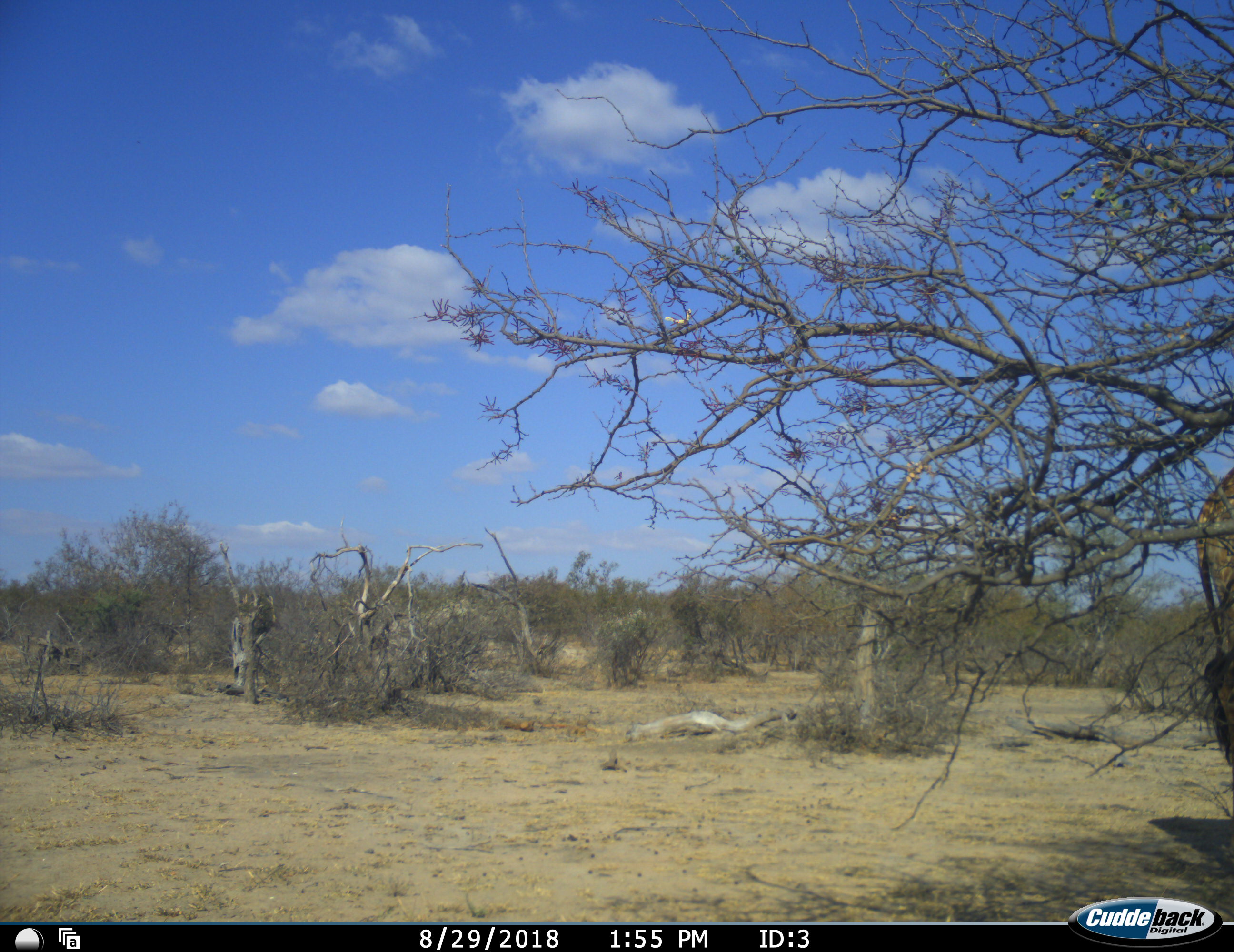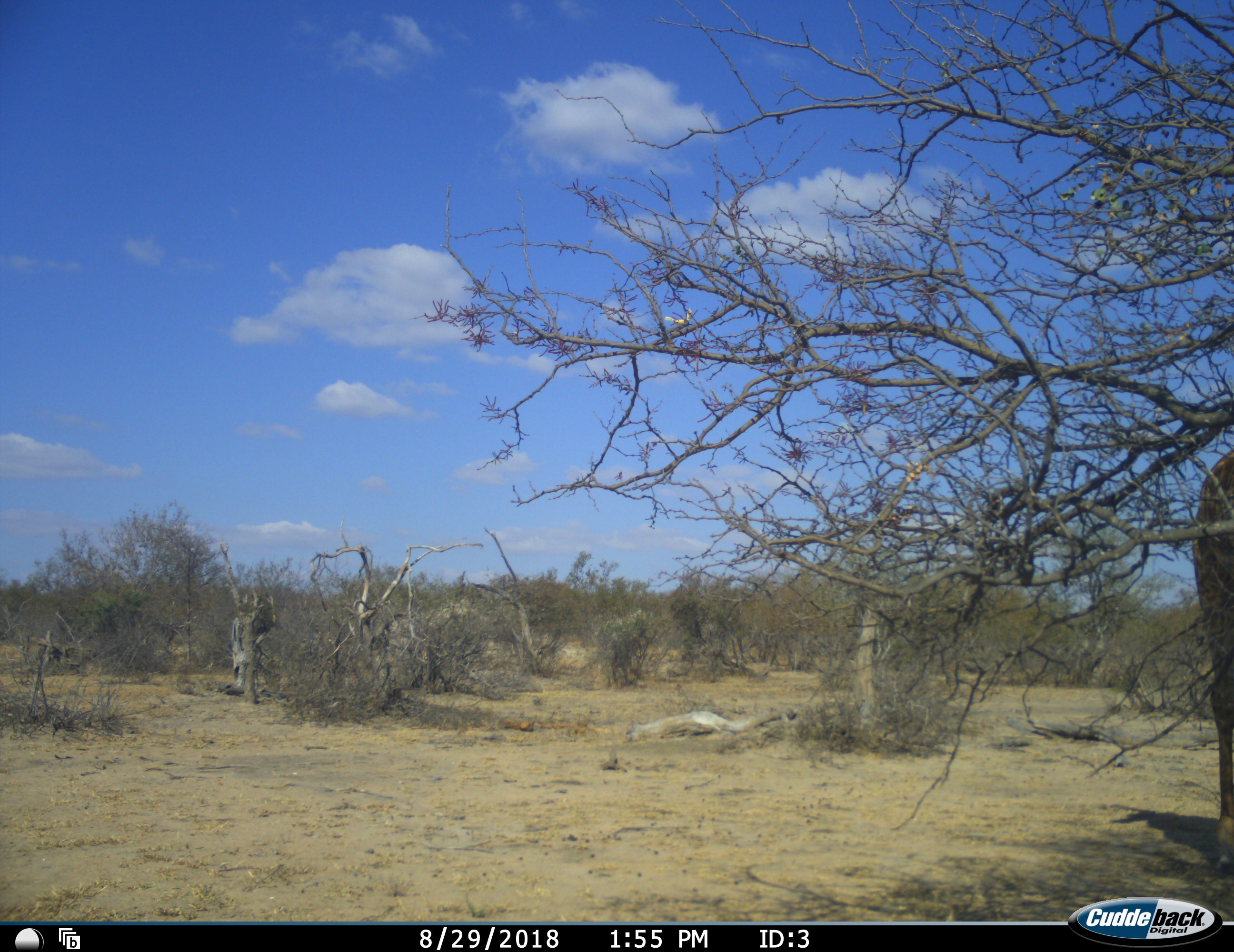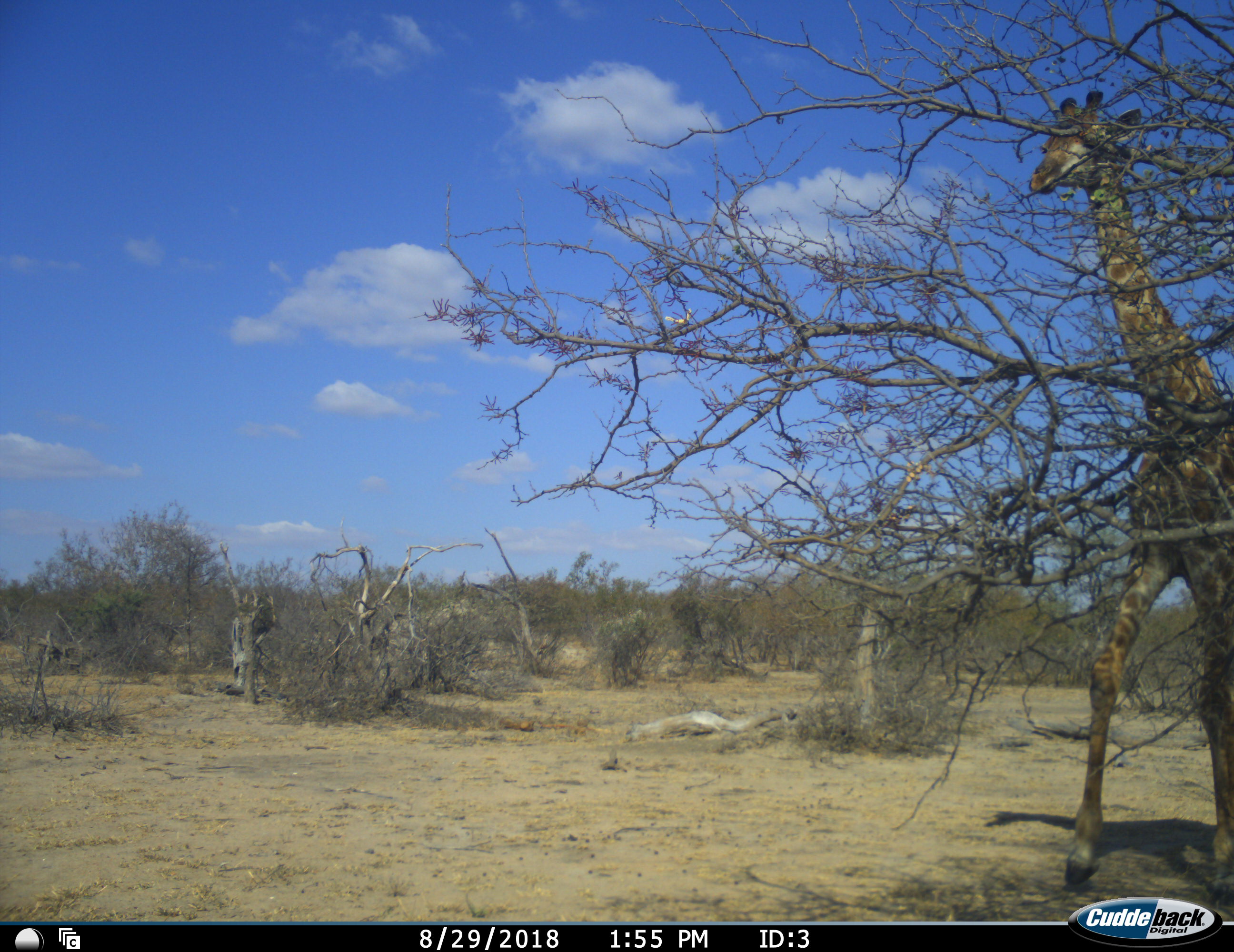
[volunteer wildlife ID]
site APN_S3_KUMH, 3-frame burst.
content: unidentified animal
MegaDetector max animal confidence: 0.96